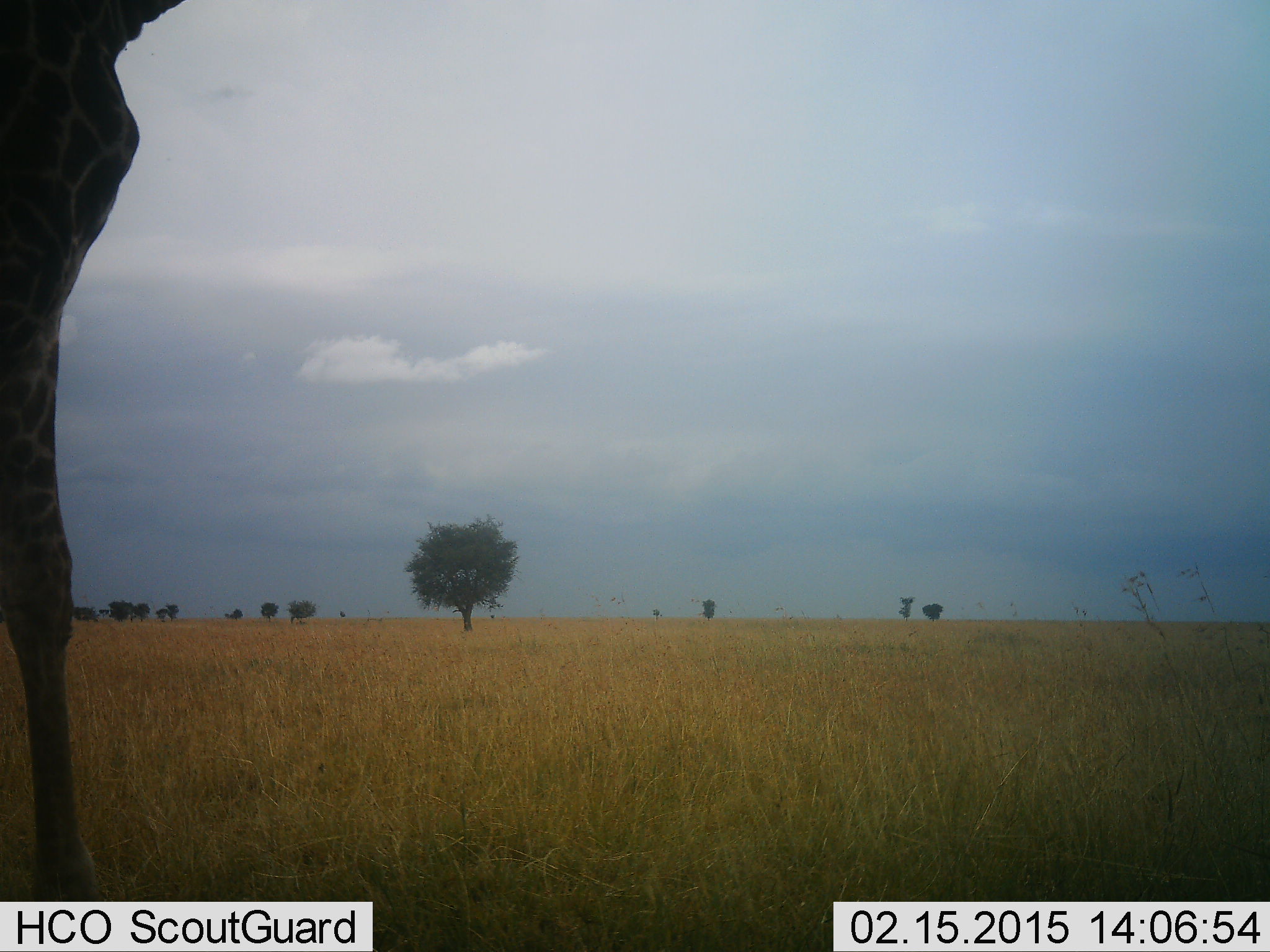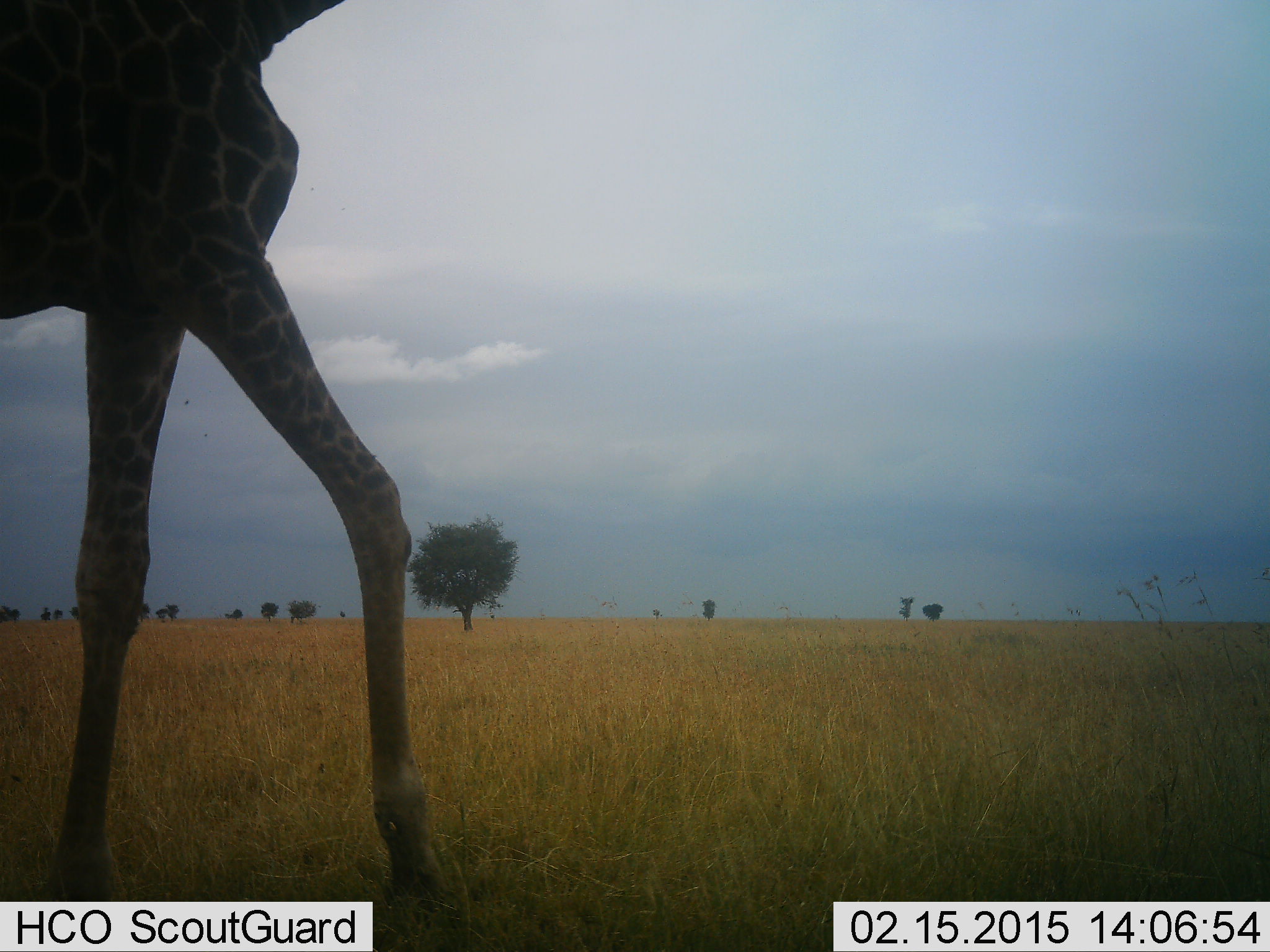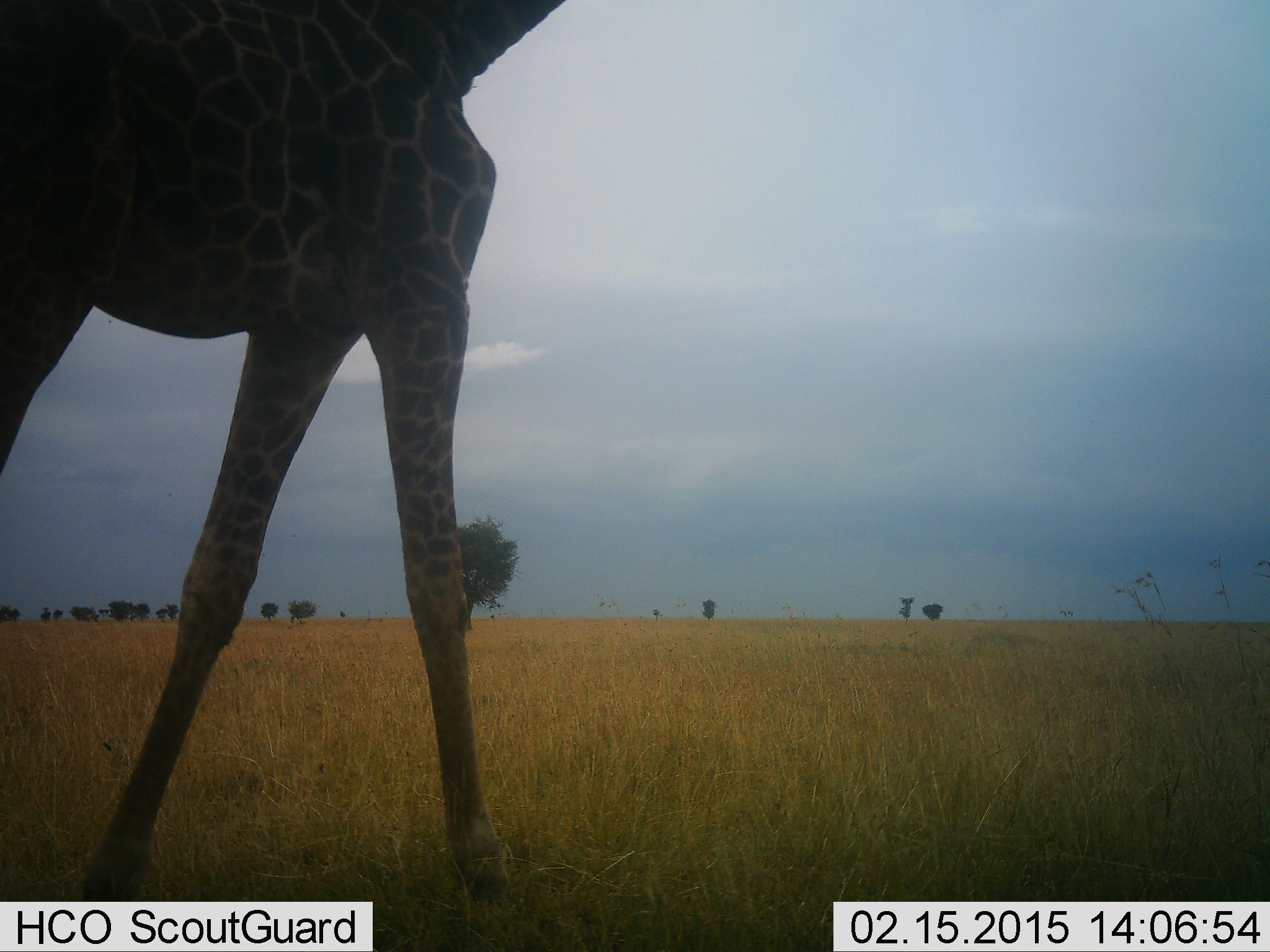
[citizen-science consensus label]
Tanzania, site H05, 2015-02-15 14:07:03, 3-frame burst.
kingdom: Animalia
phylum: Chordata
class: Mammalia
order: Artiodactyla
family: Giraffidae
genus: Giraffa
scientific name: Giraffa camelopardalis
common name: giraffe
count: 1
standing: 10%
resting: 0%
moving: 90%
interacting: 0%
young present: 0%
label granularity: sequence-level